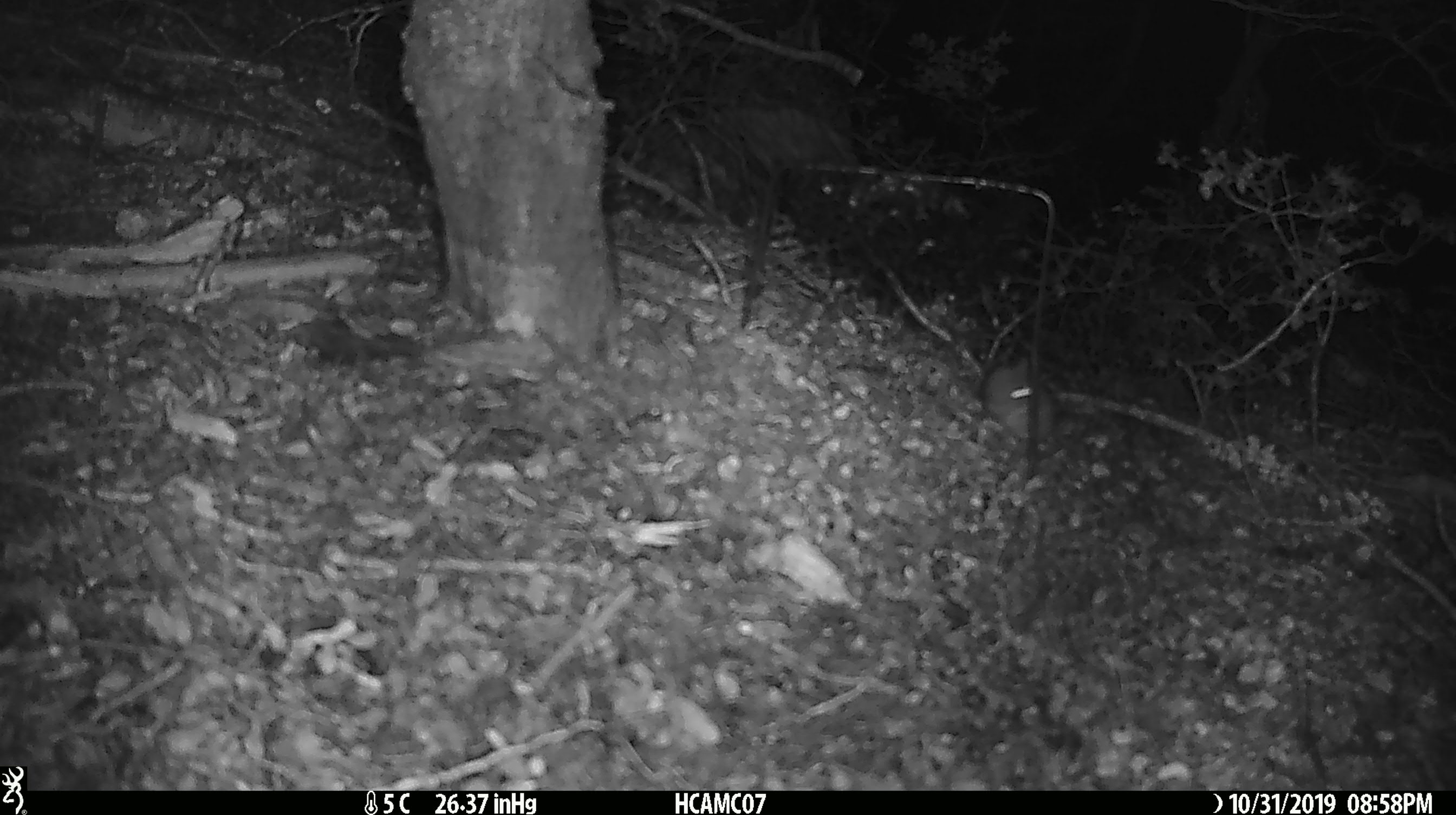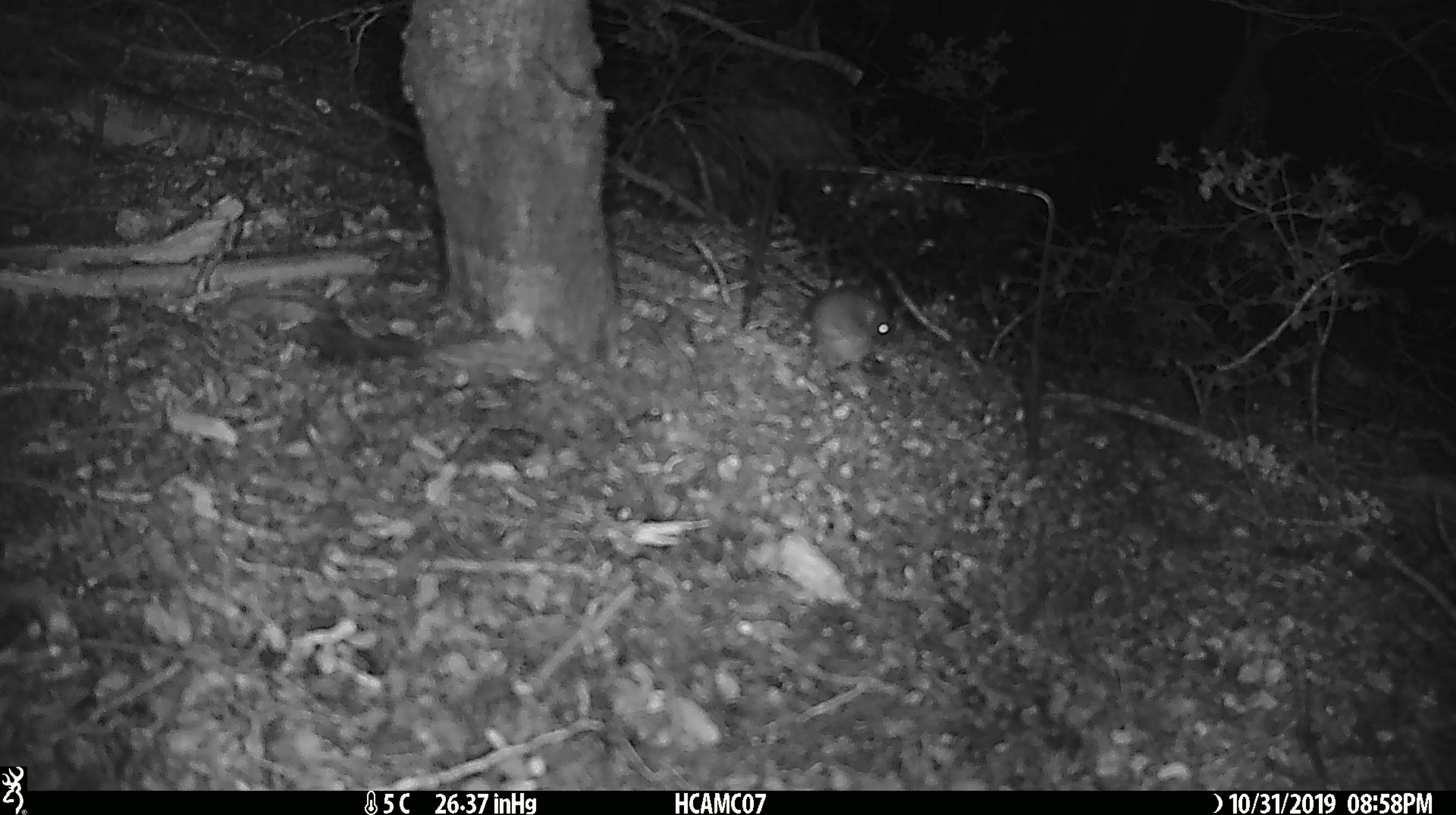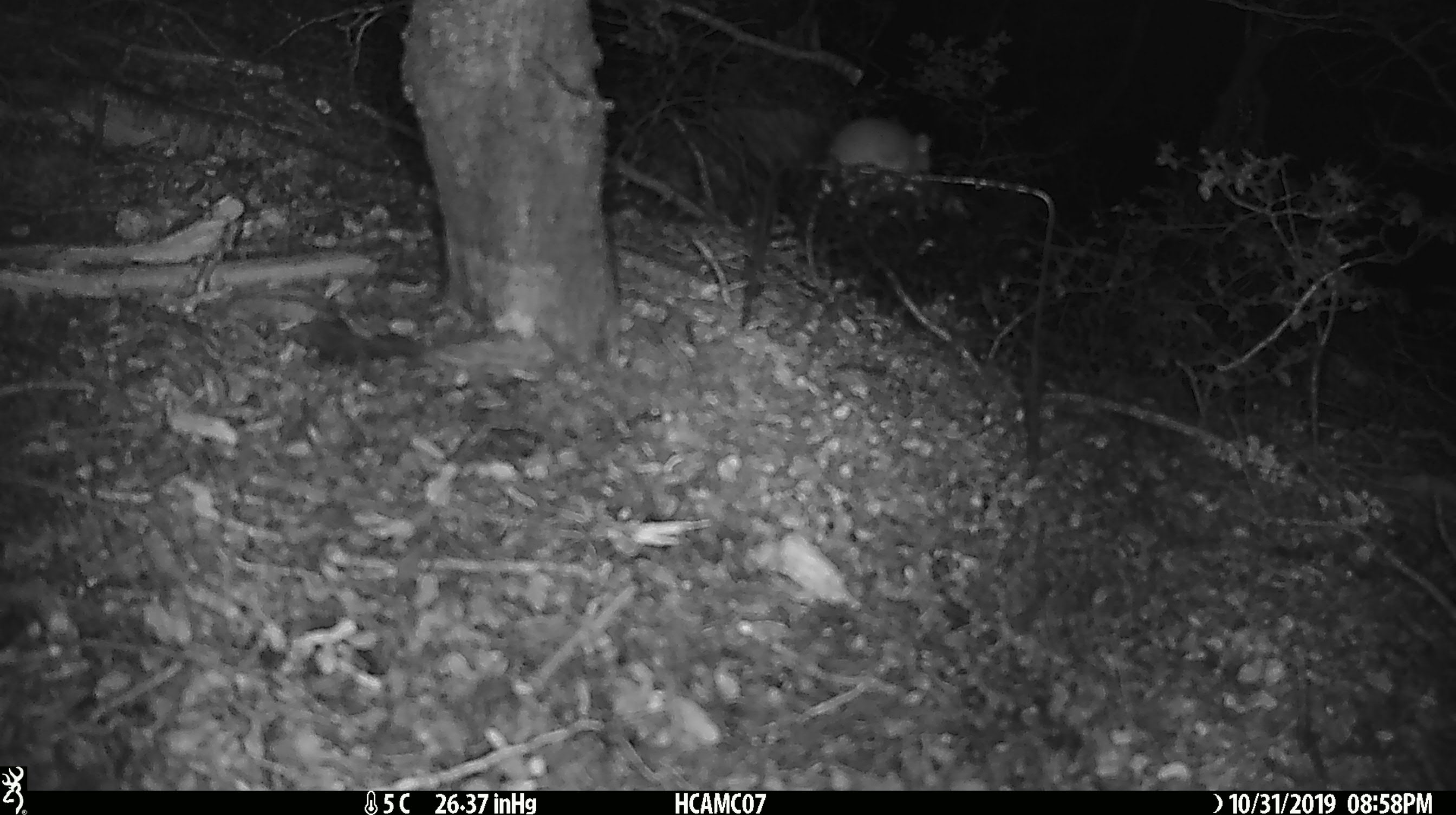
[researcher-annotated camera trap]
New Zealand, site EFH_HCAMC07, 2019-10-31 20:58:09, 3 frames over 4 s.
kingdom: Animalia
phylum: Chordata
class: Mammalia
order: Rodentia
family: Muridae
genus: Mus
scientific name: Mus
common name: mouse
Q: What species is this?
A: Mouse (Mus).